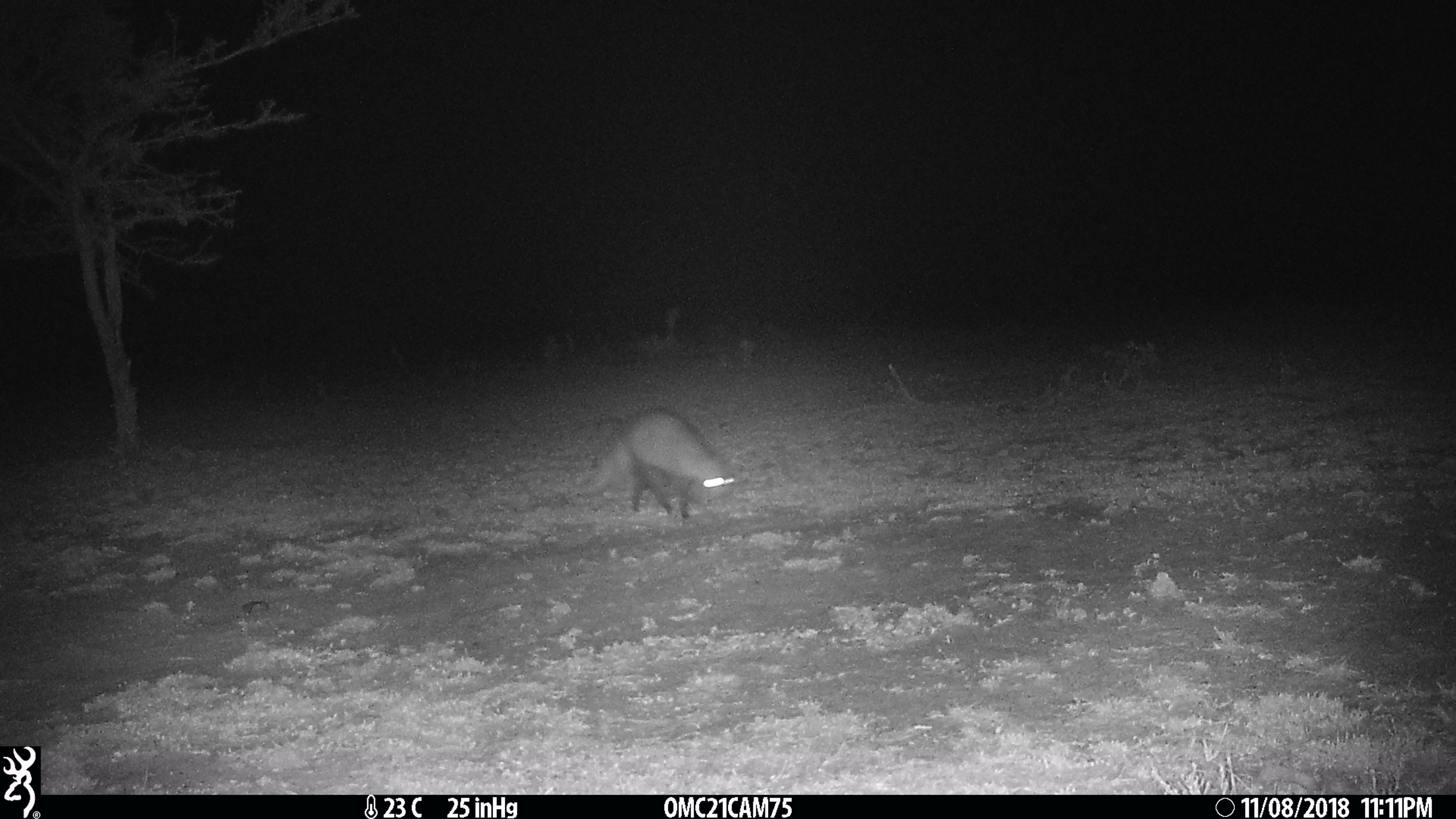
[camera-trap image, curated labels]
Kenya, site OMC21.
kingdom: Animalia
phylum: Chordata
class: Mammalia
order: Carnivora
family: Herpestidae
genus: Ichneumia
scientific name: Ichneumia albicauda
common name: white-tailed mongoose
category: mongoose white tailed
Mongoose white tailed (white-tailed mongoose) (Ichneumia albicauda).